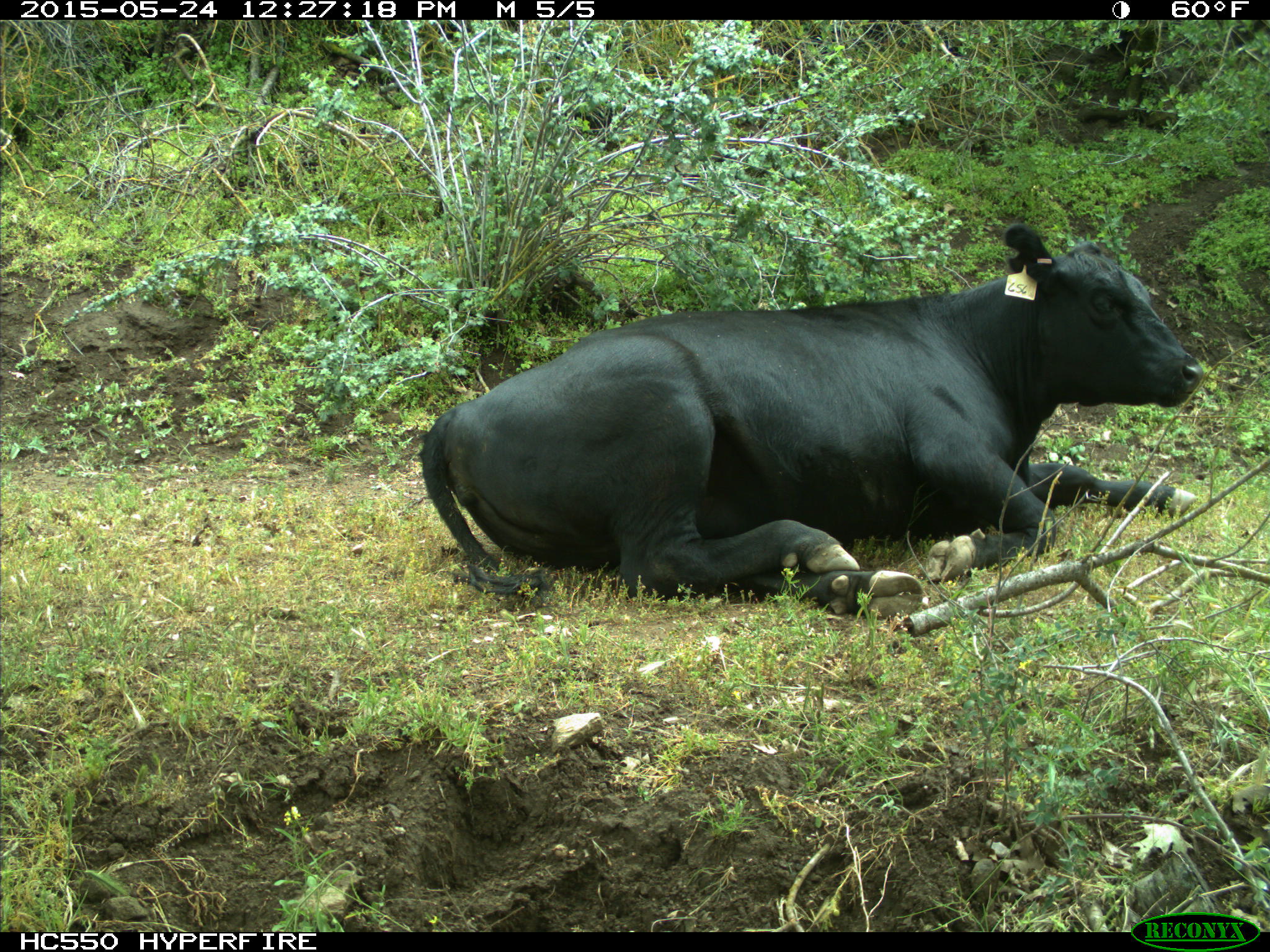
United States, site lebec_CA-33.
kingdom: Animalia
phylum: Chordata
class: Mammalia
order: Artiodactyla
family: Bovidae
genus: Bos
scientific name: Bos taurus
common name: domestic cow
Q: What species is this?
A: Bos taurus (domestic cow).